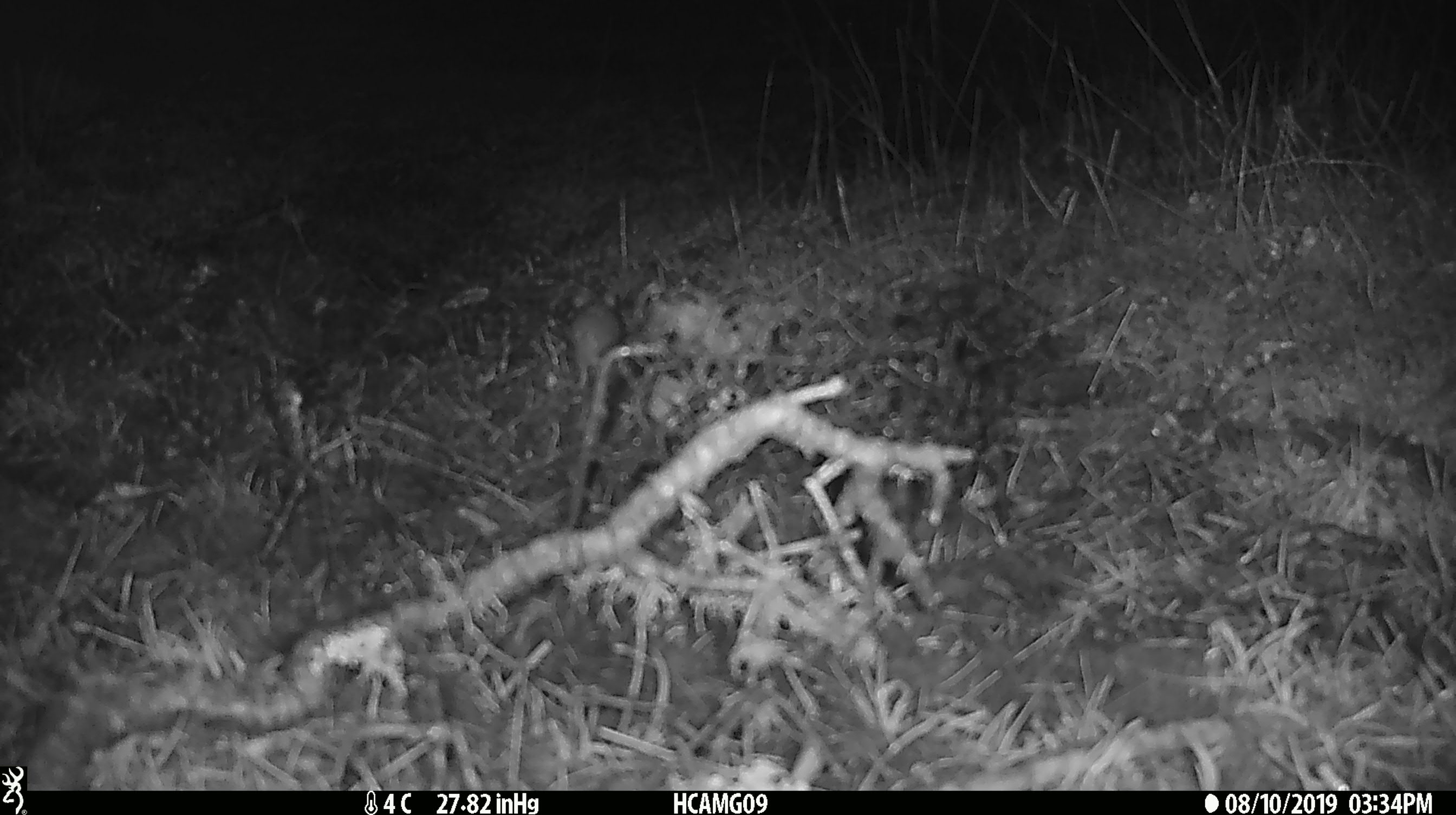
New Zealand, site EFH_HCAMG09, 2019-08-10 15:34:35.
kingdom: Animalia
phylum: Chordata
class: Mammalia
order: Rodentia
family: Muridae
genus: Mus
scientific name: Mus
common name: mouse